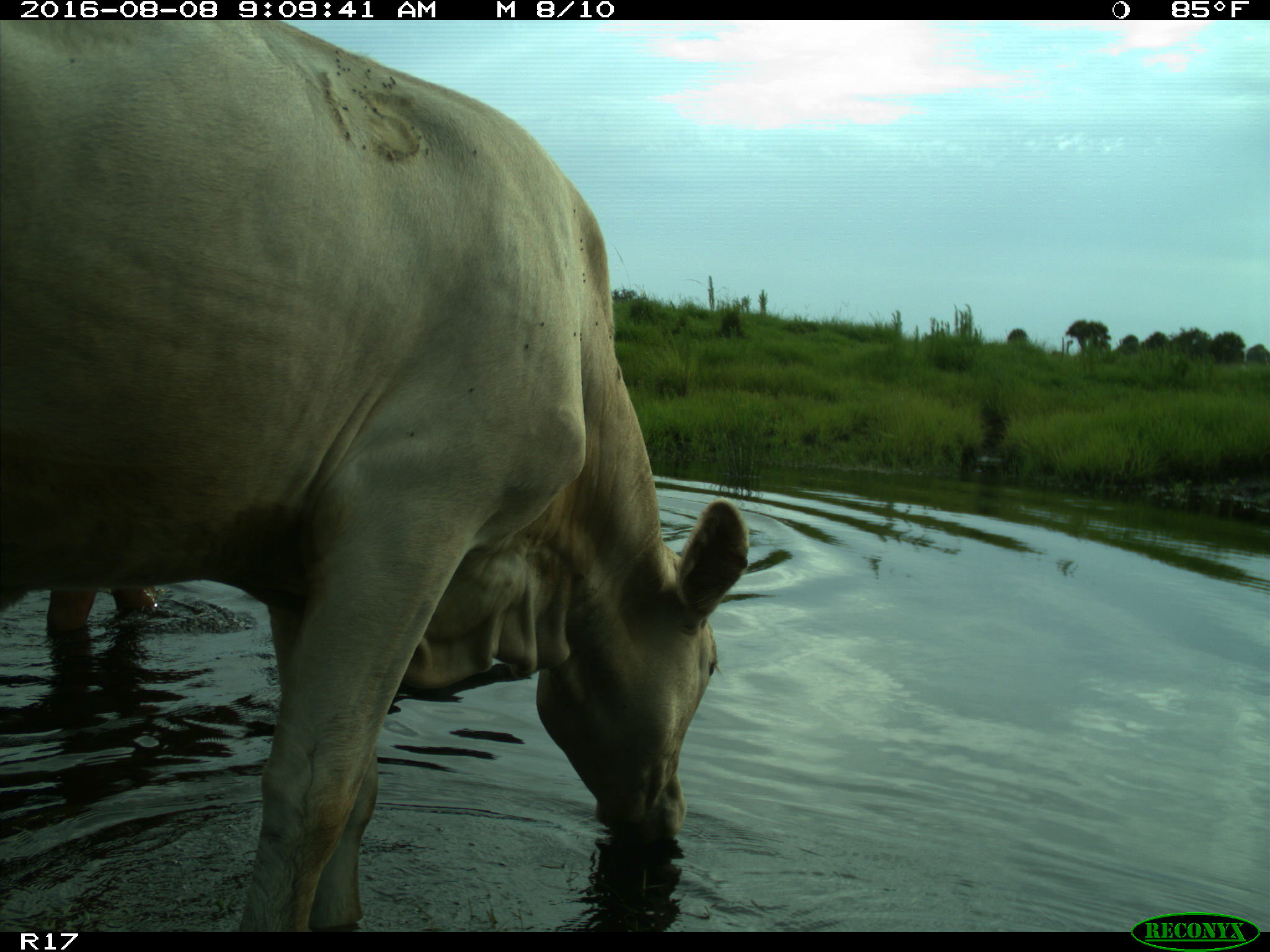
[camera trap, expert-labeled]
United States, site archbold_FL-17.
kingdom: Animalia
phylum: Chordata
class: Mammalia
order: Artiodactyla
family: Bovidae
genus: Bos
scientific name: Bos taurus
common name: domestic cow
Bos taurus (domestic cow).